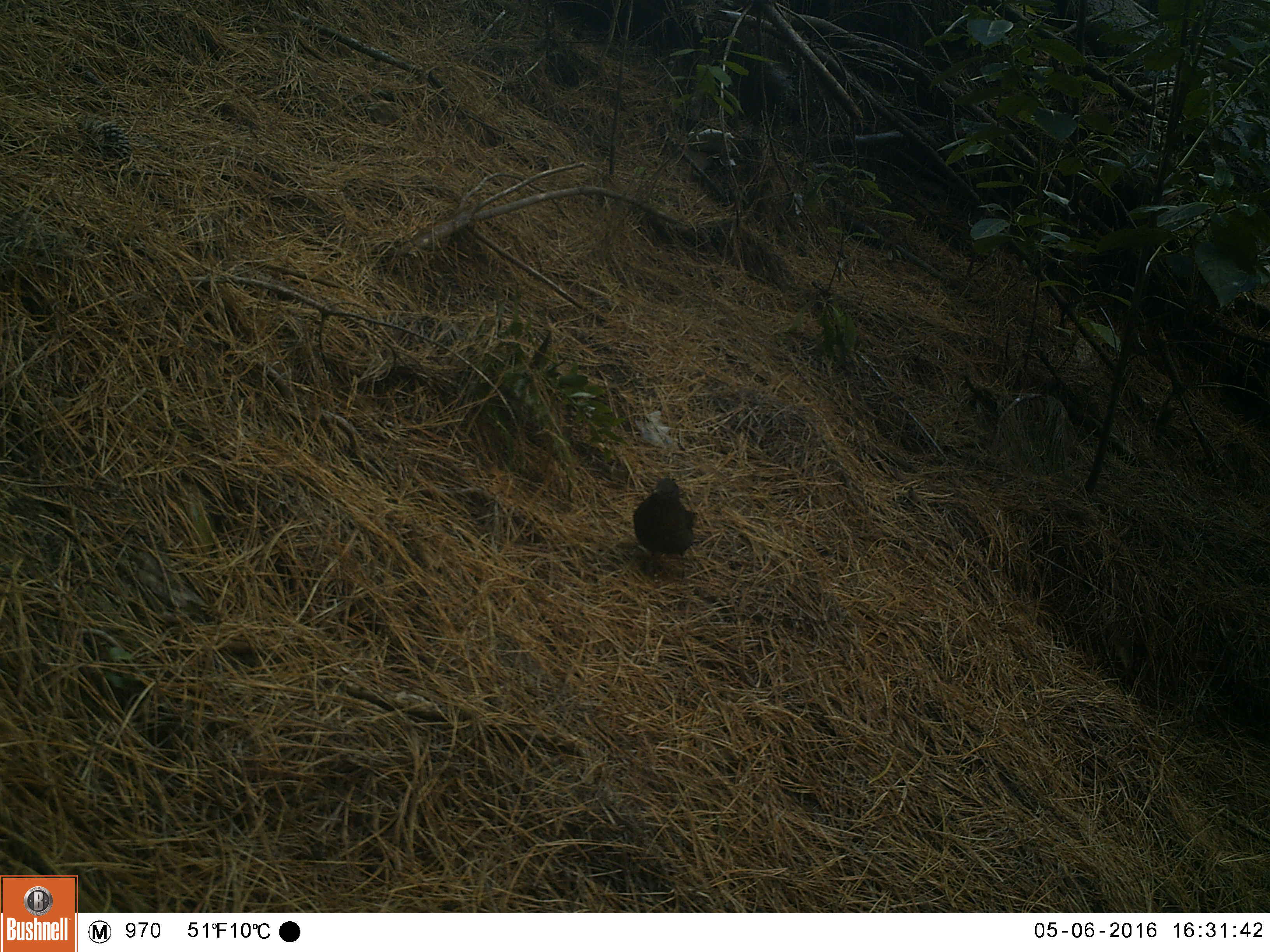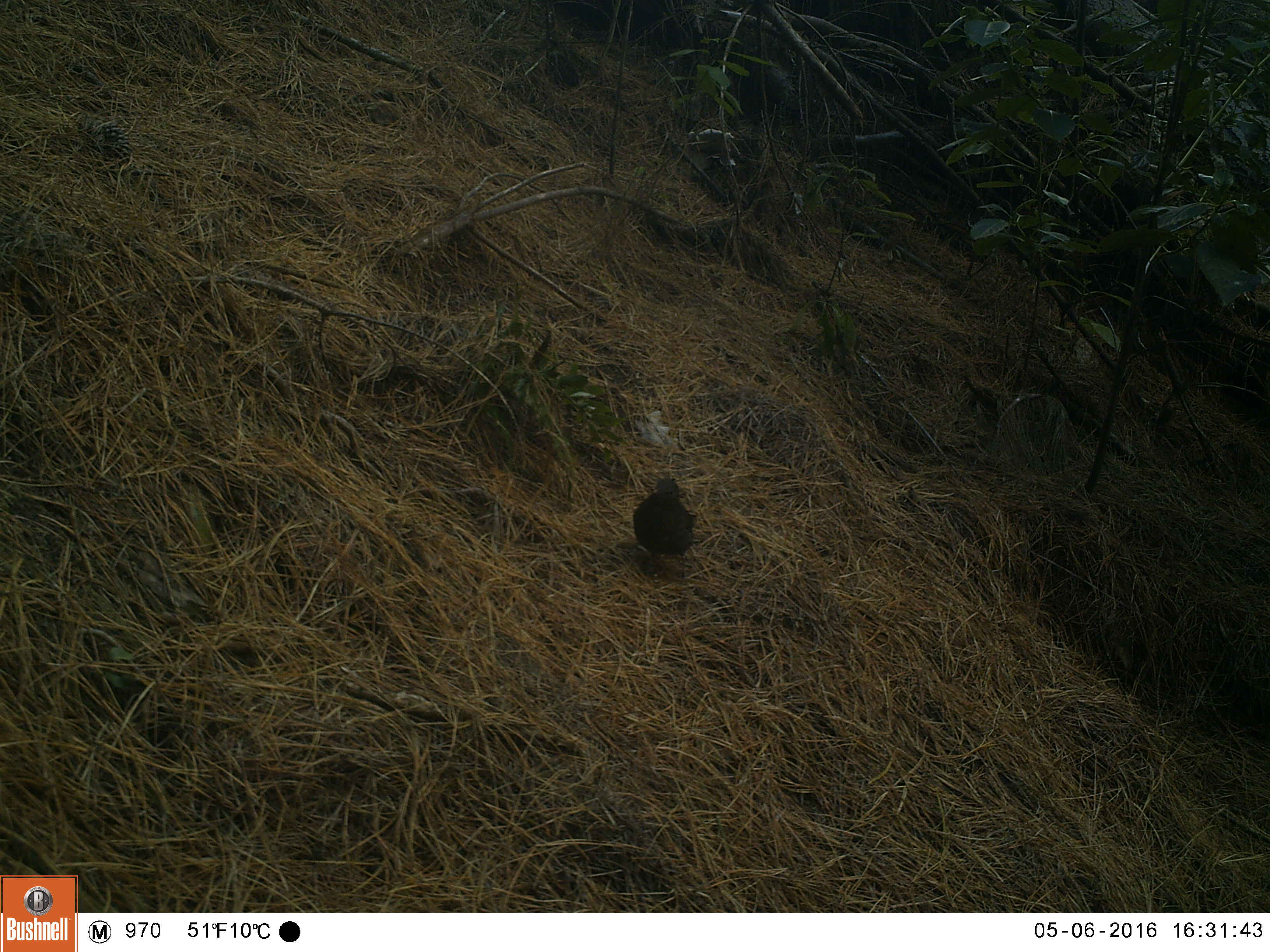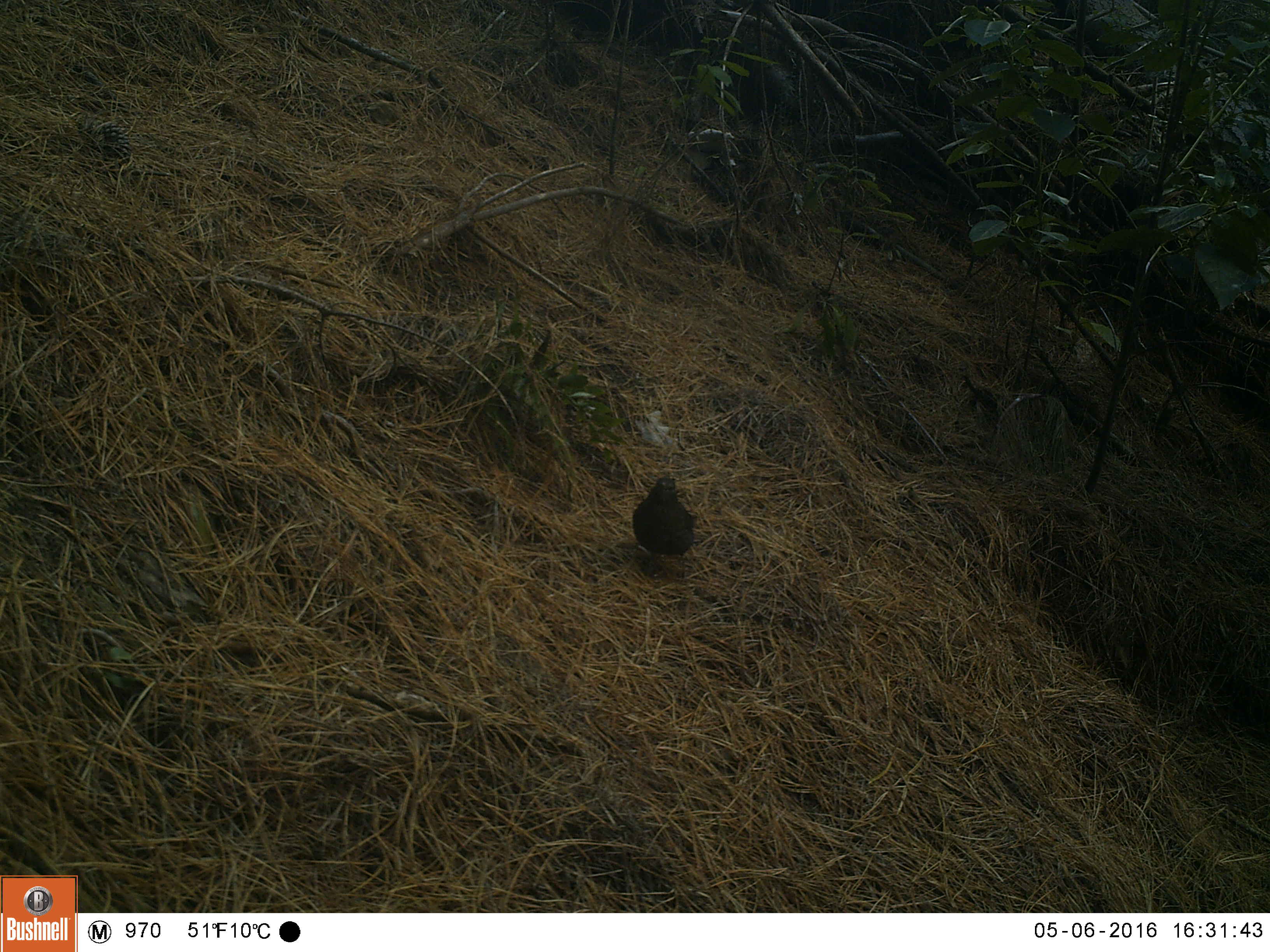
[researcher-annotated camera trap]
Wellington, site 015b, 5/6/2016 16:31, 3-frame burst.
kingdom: Animalia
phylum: Chordata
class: Aves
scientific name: Aves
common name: bird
Bird (Aves).